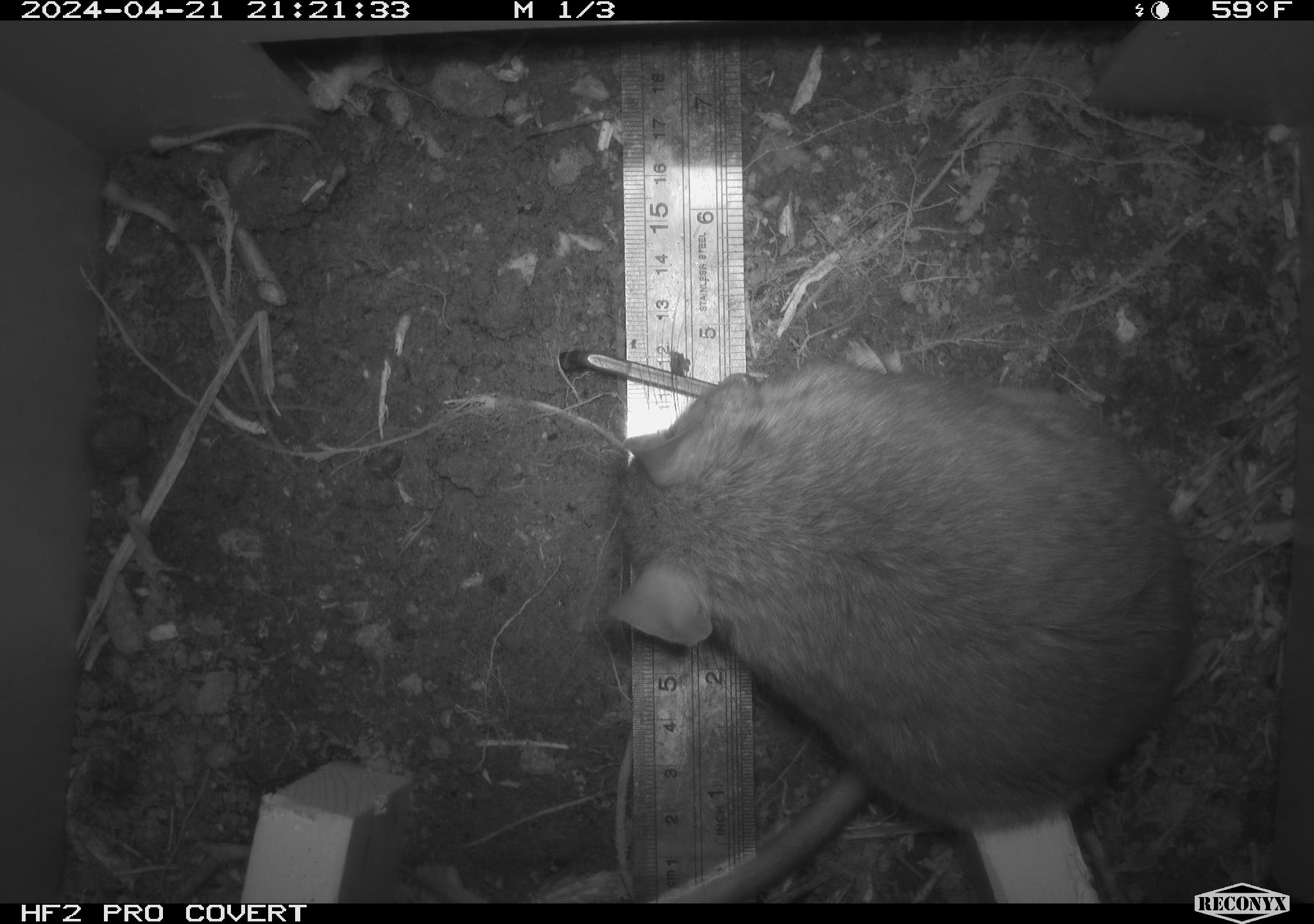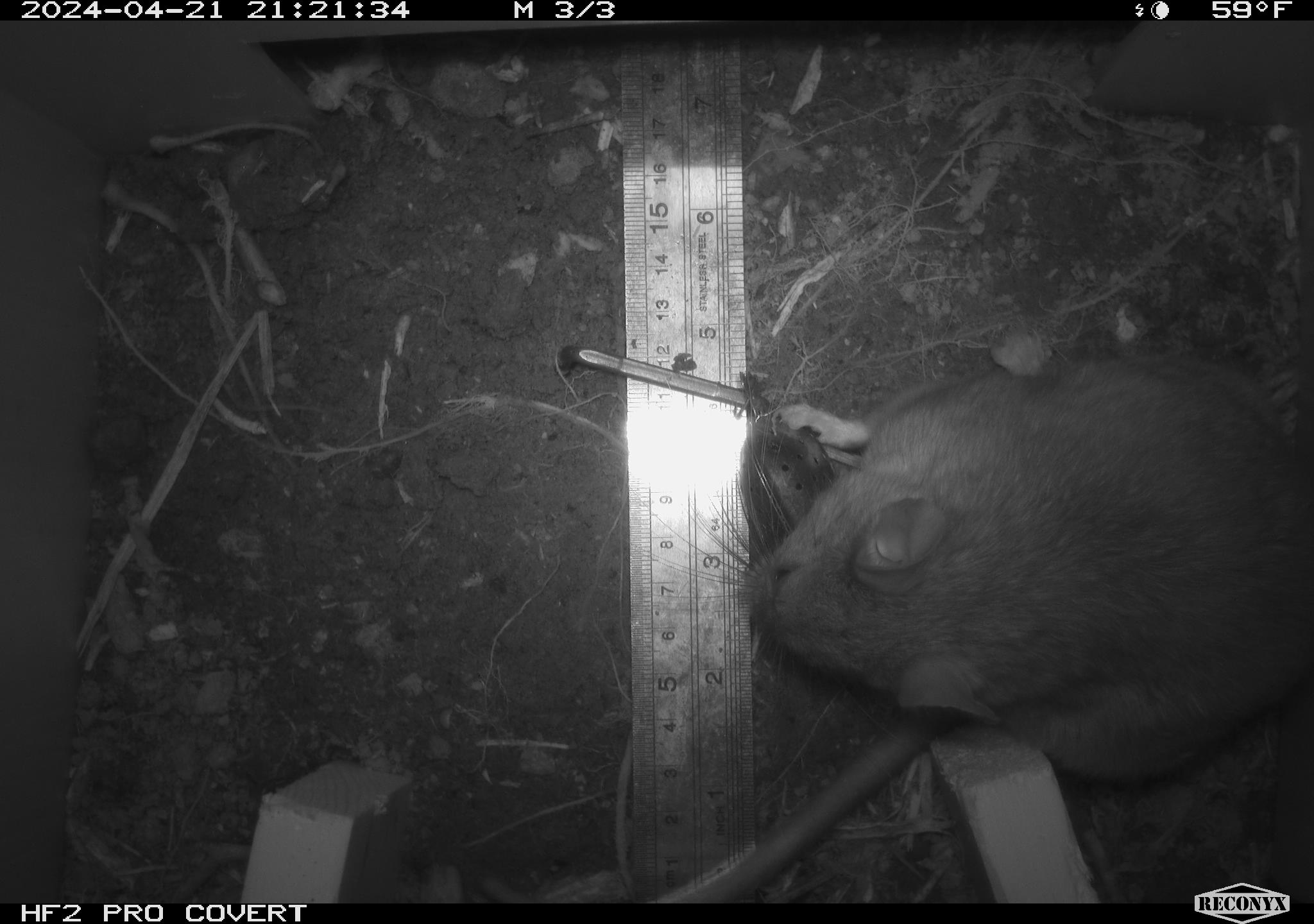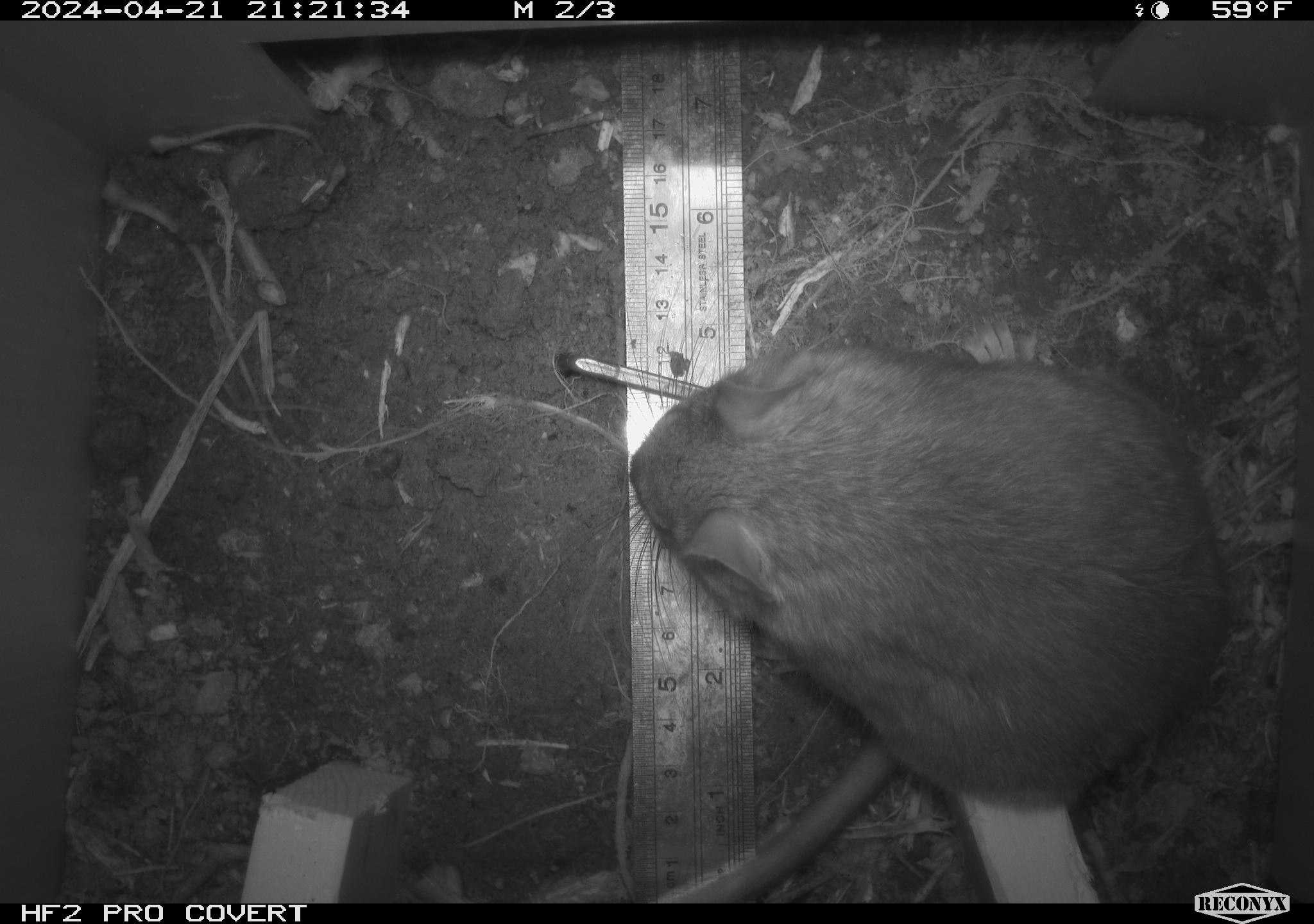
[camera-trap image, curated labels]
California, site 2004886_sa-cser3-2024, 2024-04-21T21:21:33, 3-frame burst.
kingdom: Animalia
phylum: Chordata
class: Mammalia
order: Rodentia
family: Muridae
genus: Rattus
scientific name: Rattus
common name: rat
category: rattus species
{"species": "rattus species (rat) (Rattus)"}